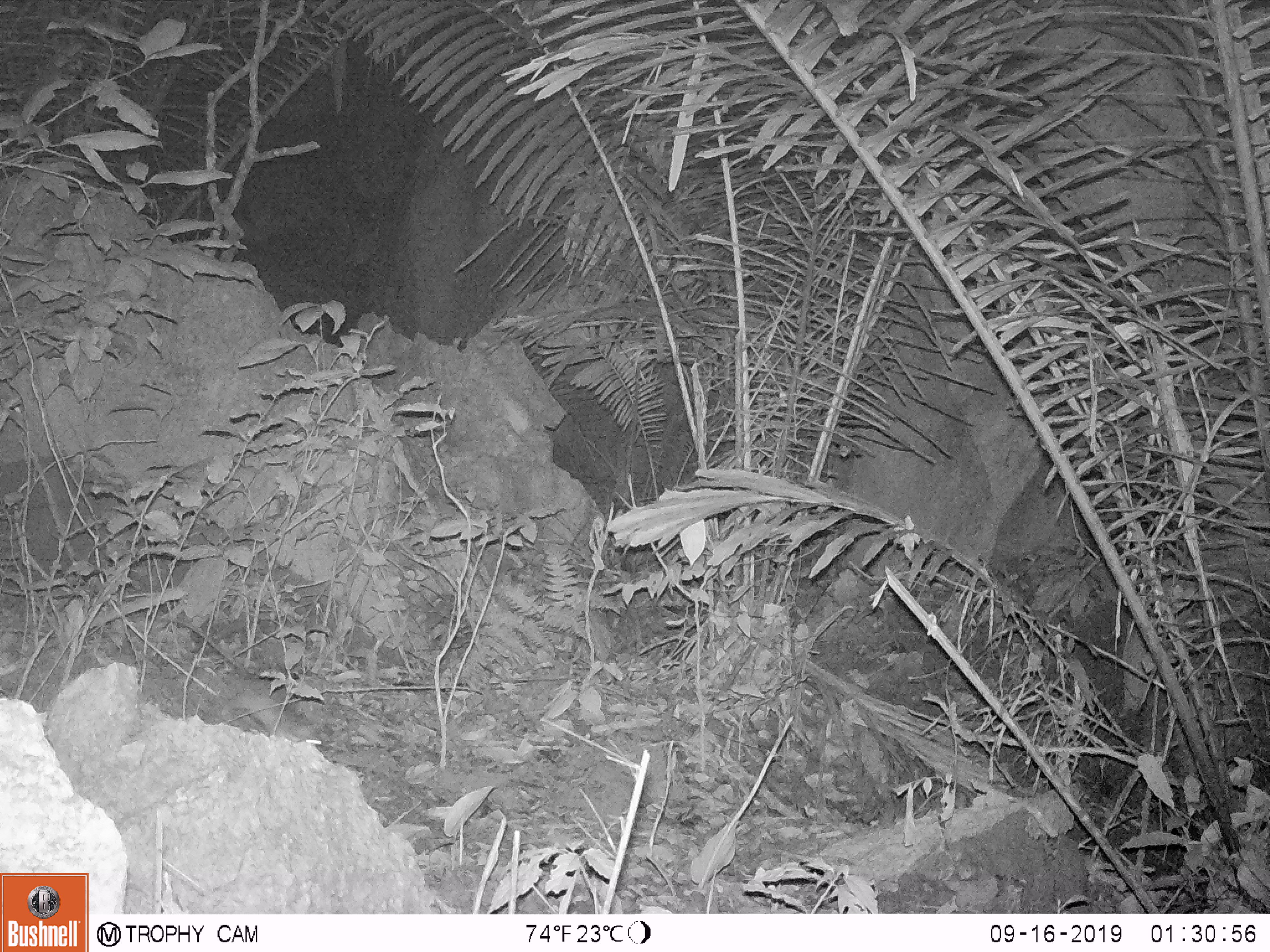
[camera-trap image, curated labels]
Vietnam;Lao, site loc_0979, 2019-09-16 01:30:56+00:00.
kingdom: Animalia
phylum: Chordata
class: Mammalia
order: Rodentia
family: Muridae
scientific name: Muridae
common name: old-world mice and rats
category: unidentified murid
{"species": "unidentified murid (old-world mice and rats) (Muridae)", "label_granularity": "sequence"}